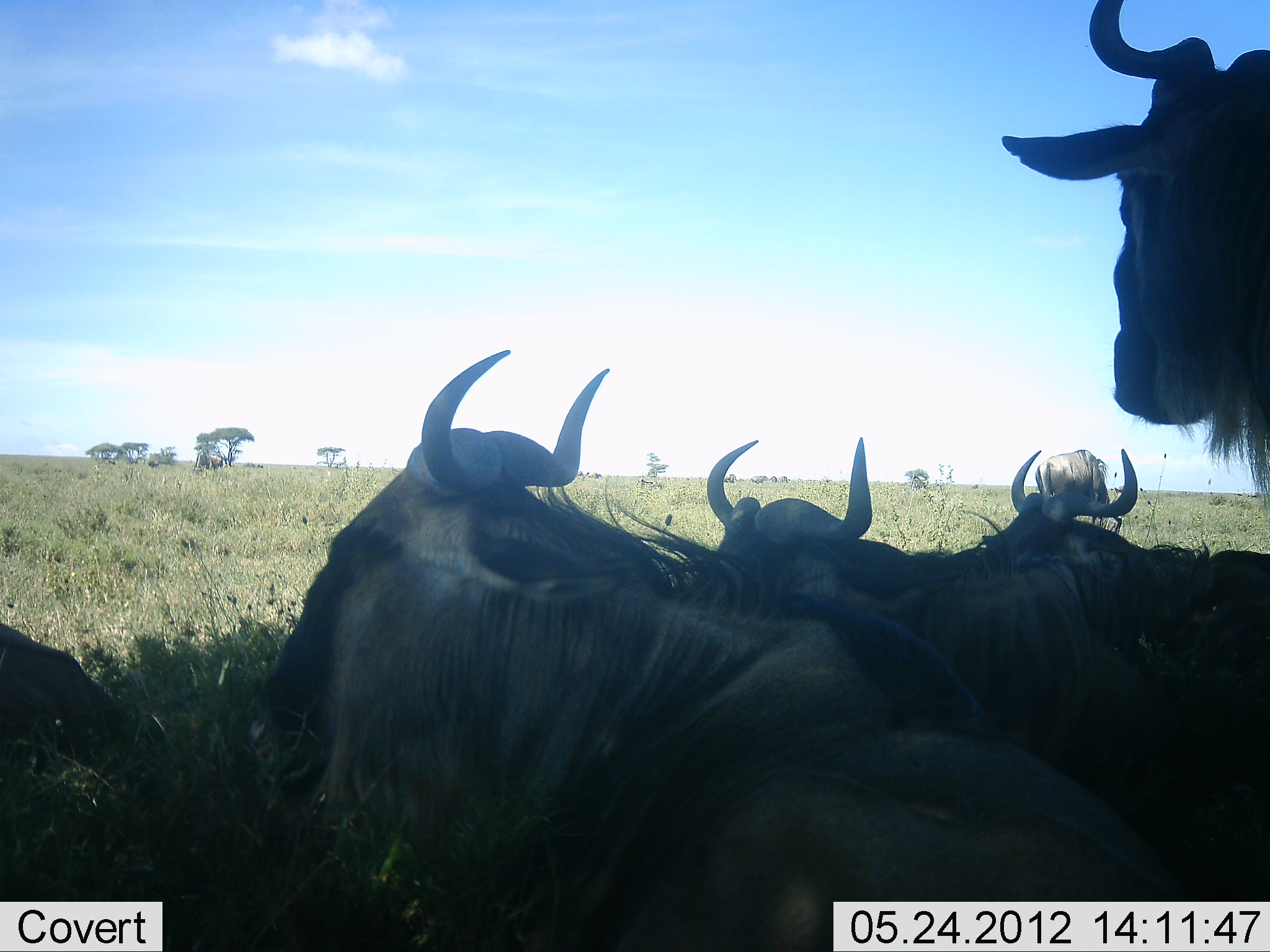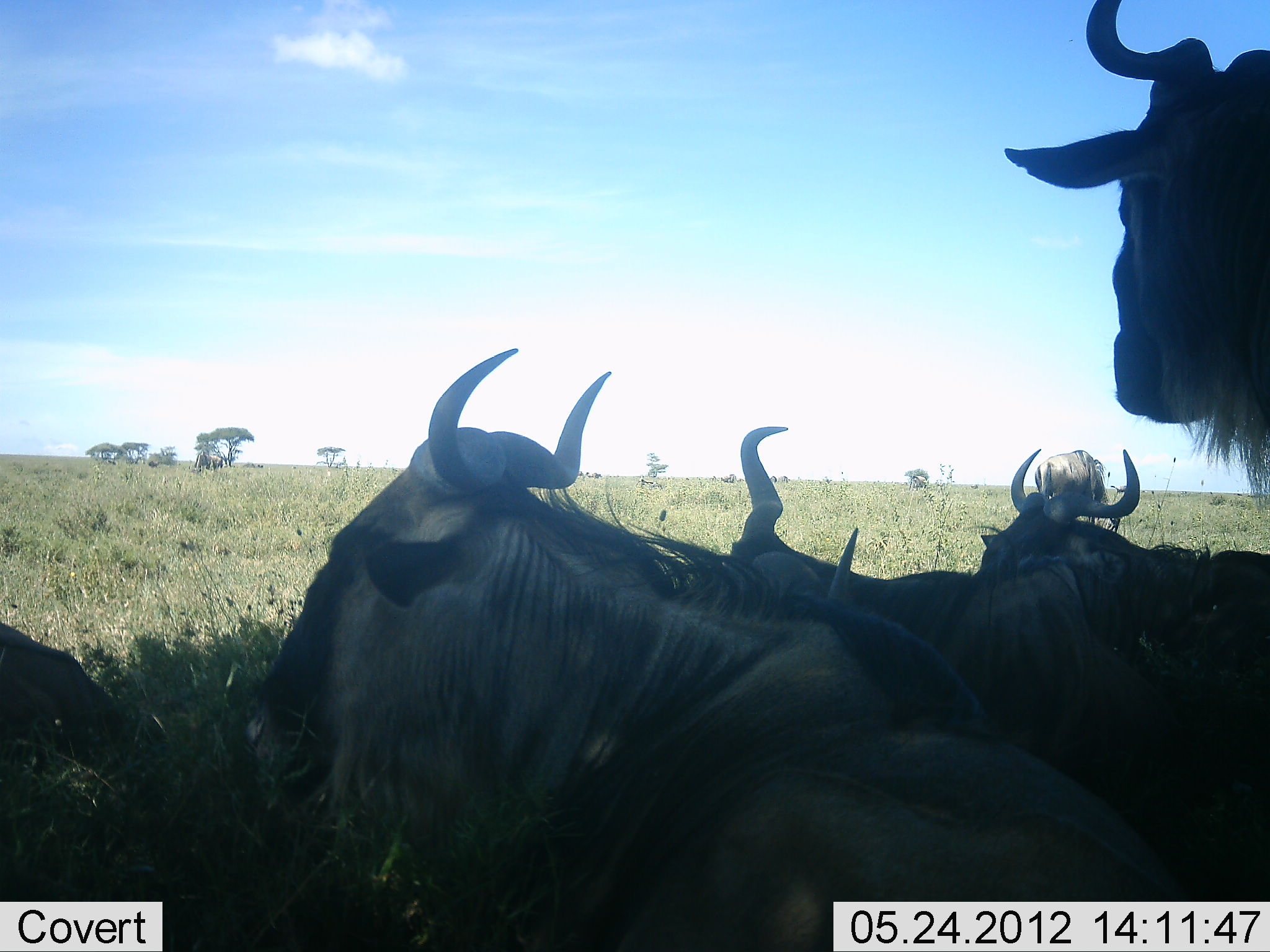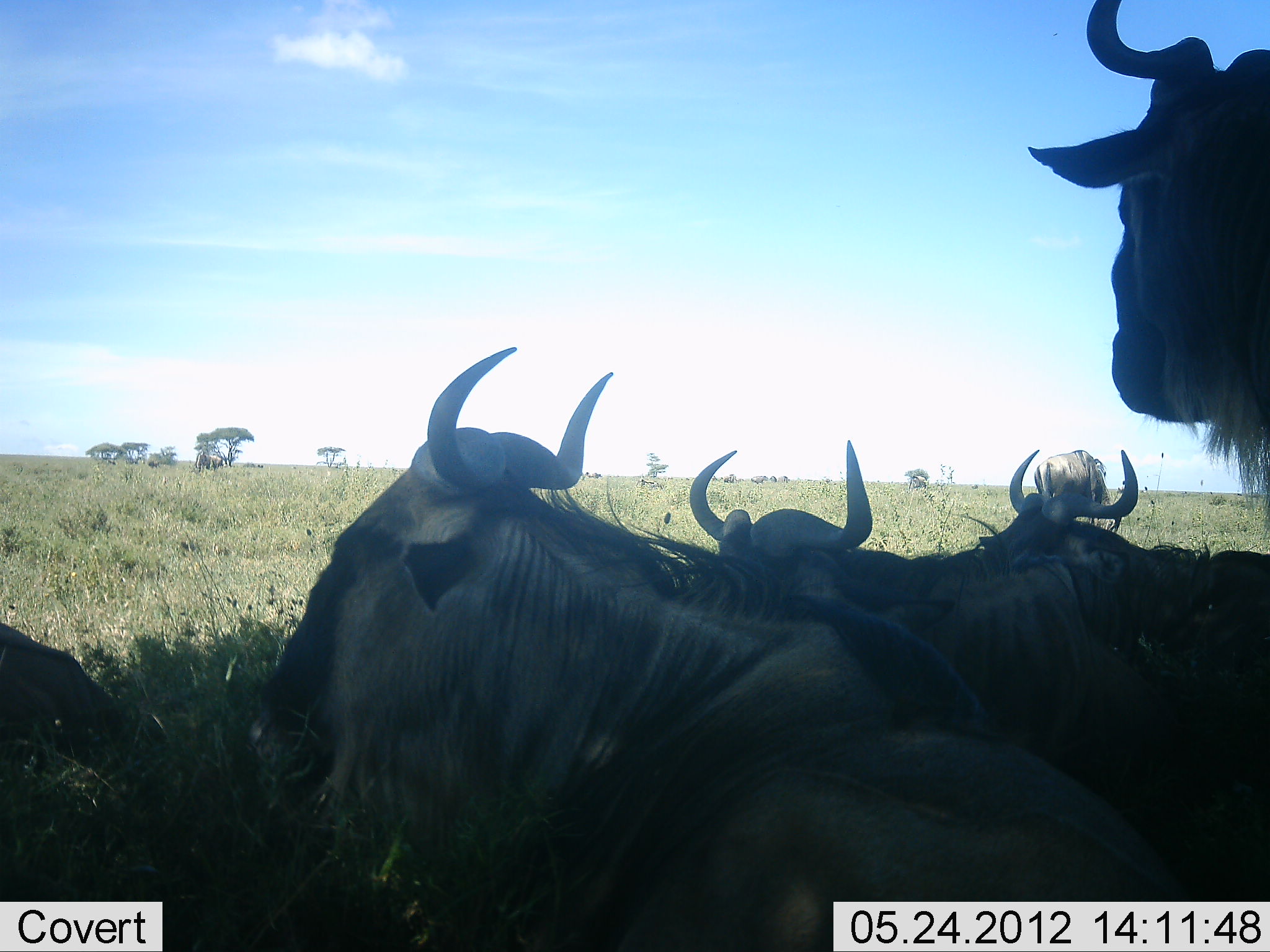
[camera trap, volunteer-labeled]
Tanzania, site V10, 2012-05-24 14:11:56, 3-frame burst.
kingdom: Animalia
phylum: Chordata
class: Mammalia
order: Artiodactyla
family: Bovidae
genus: Connochaetes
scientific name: Connochaetes taurinus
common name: blue wildebeest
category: wildebeest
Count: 6.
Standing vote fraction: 70%.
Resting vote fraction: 100%.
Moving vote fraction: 0%.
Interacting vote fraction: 0%.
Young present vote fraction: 0%.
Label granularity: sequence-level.